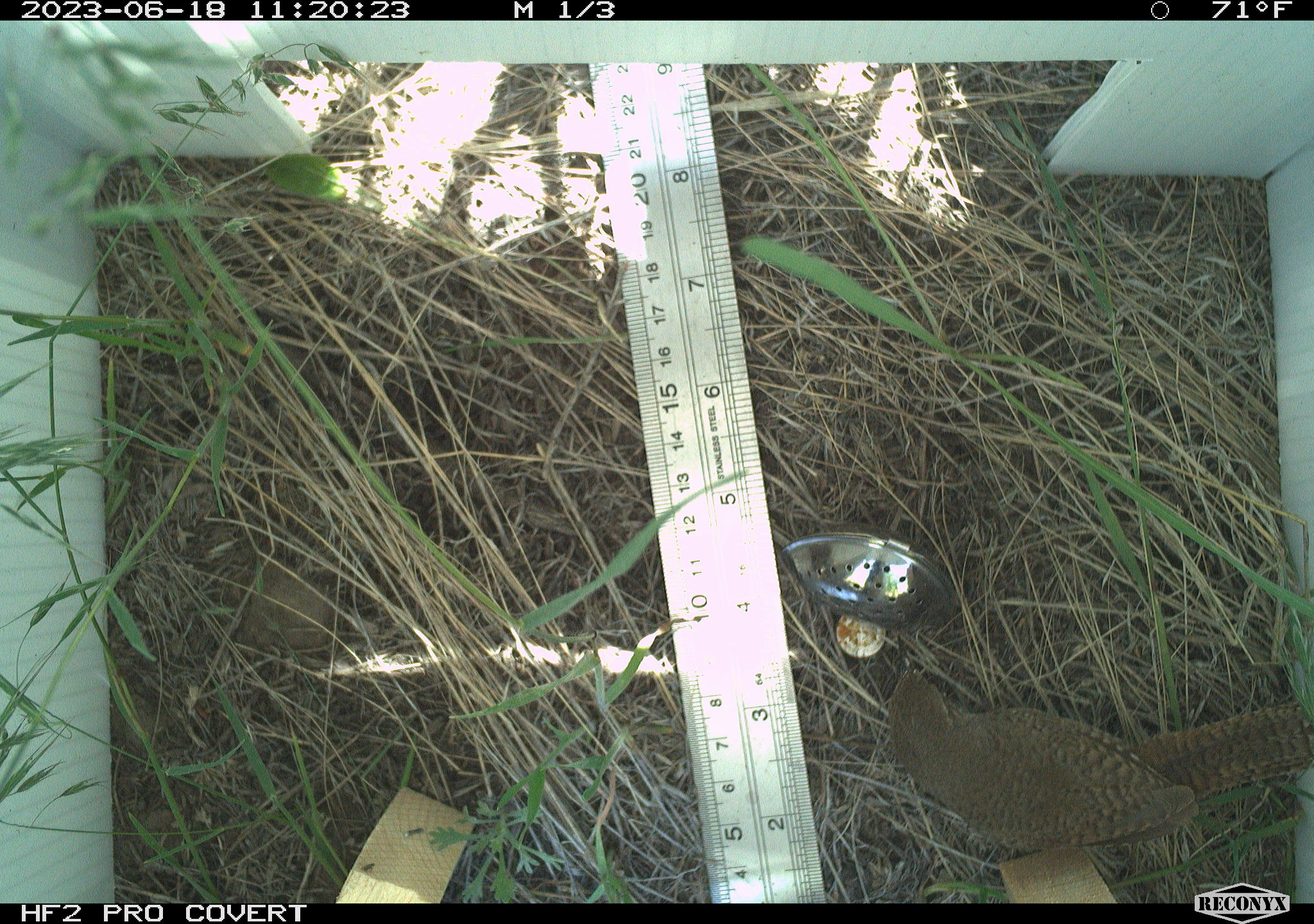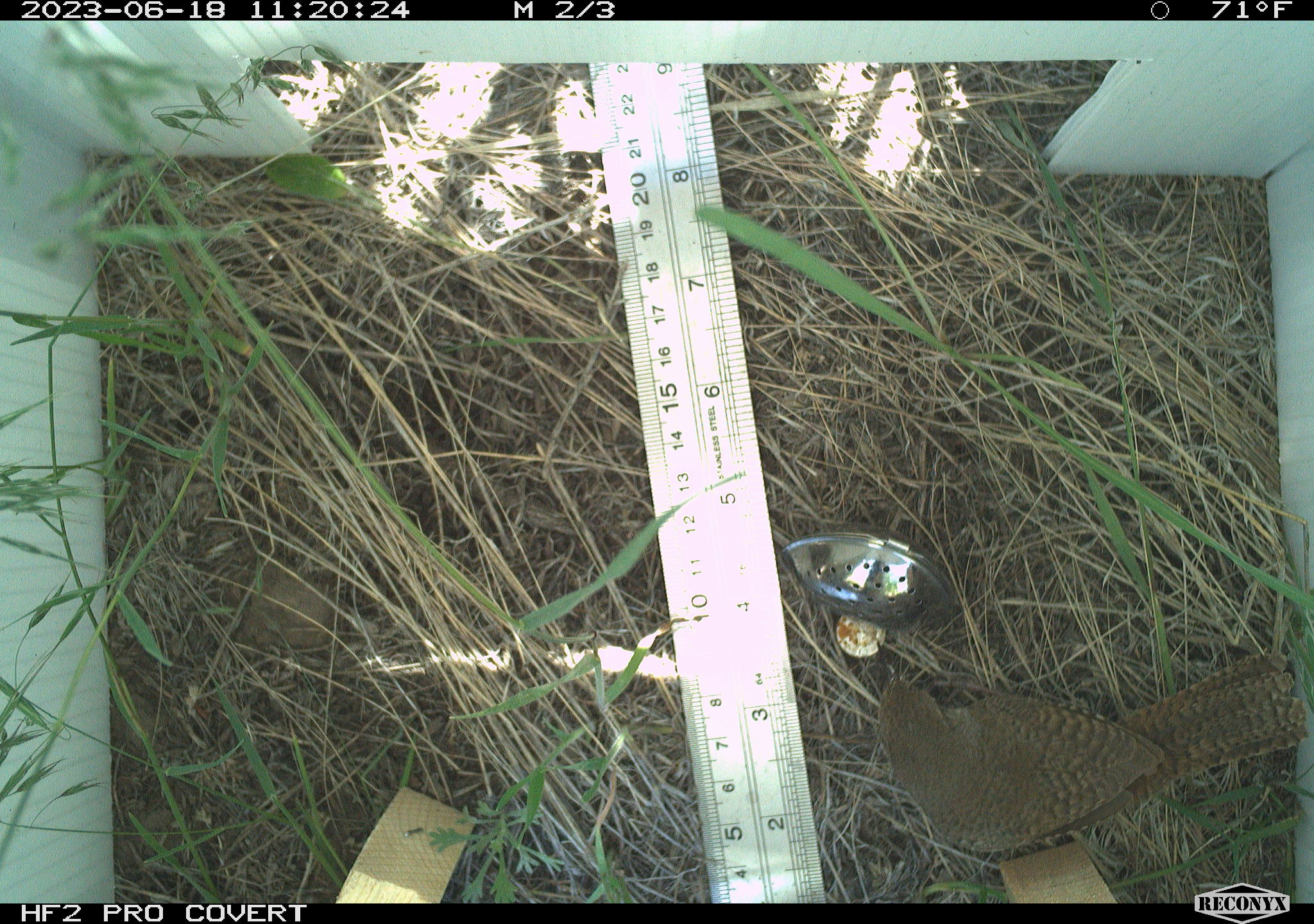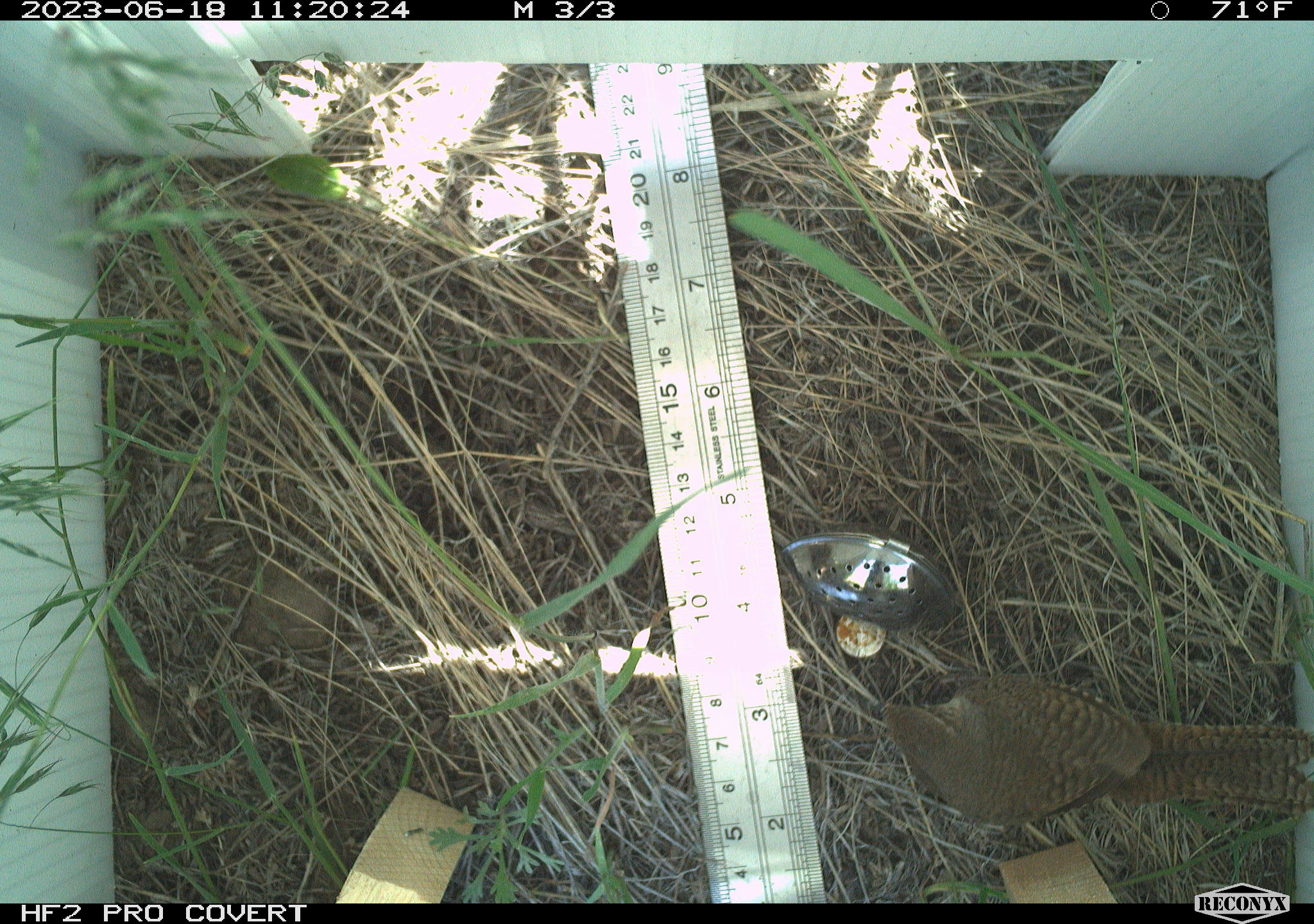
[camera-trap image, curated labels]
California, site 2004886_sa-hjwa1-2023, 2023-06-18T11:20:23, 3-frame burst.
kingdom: Animalia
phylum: Chordata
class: Aves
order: Passeriformes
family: Troglodytidae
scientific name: Troglodytidae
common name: wren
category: troglodytidae family